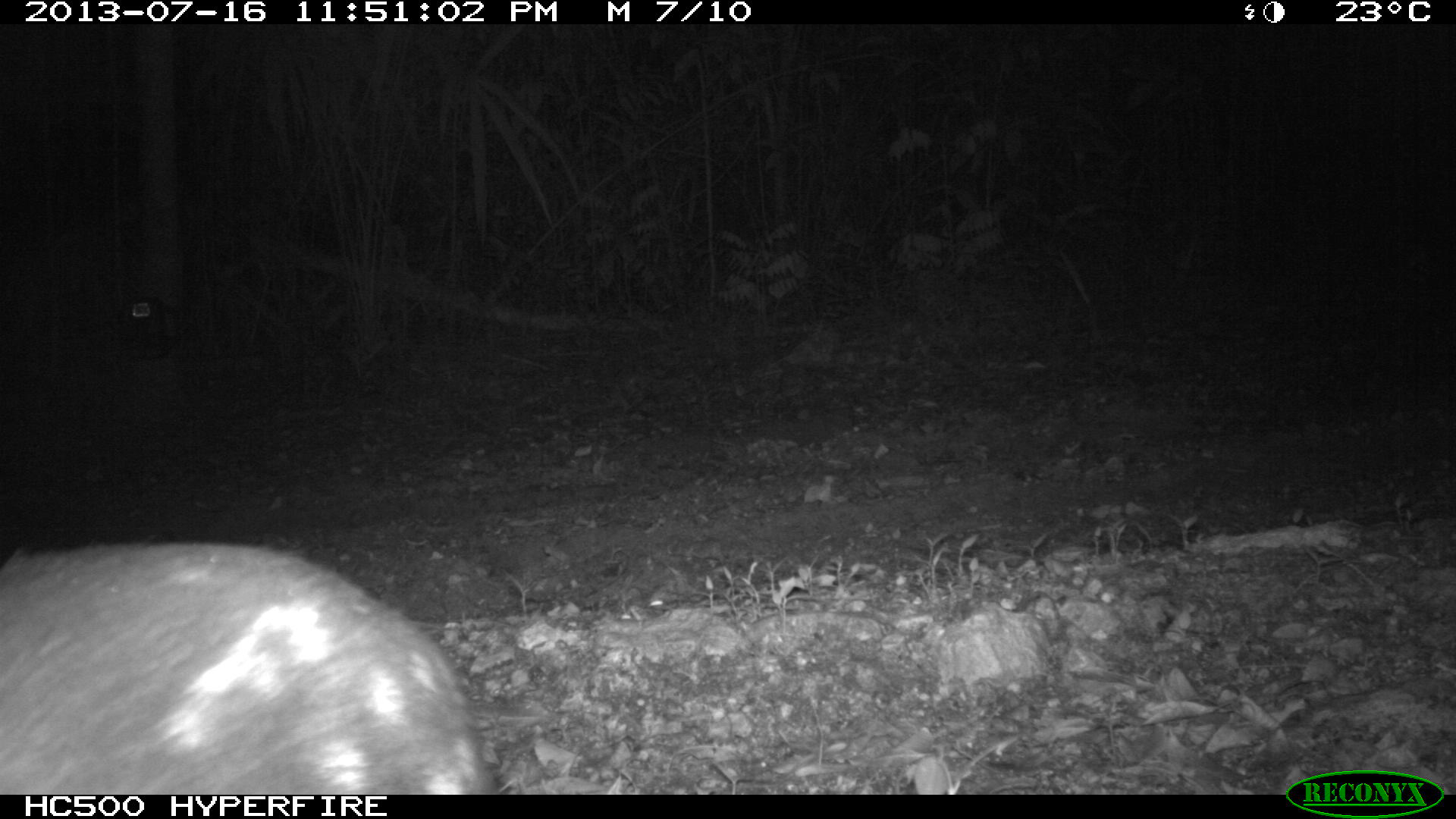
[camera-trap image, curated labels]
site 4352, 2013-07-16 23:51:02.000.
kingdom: Animalia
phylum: Chordata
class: Mammalia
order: Rodentia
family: Cuniculidae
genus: Cuniculus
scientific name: Cuniculus paca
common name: lowland paca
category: agouti paca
Agouti paca (lowland paca) (Cuniculus paca), count 1.